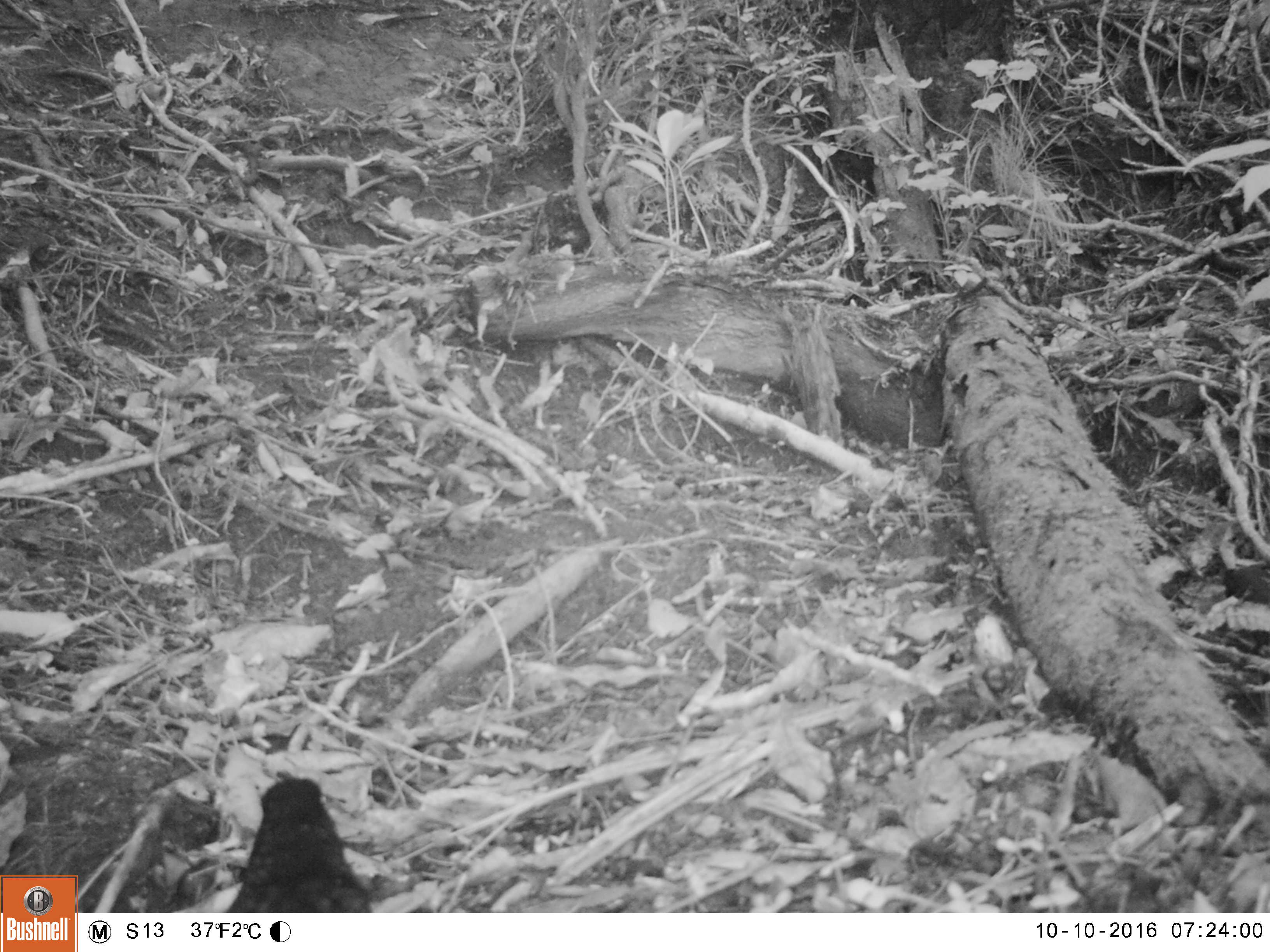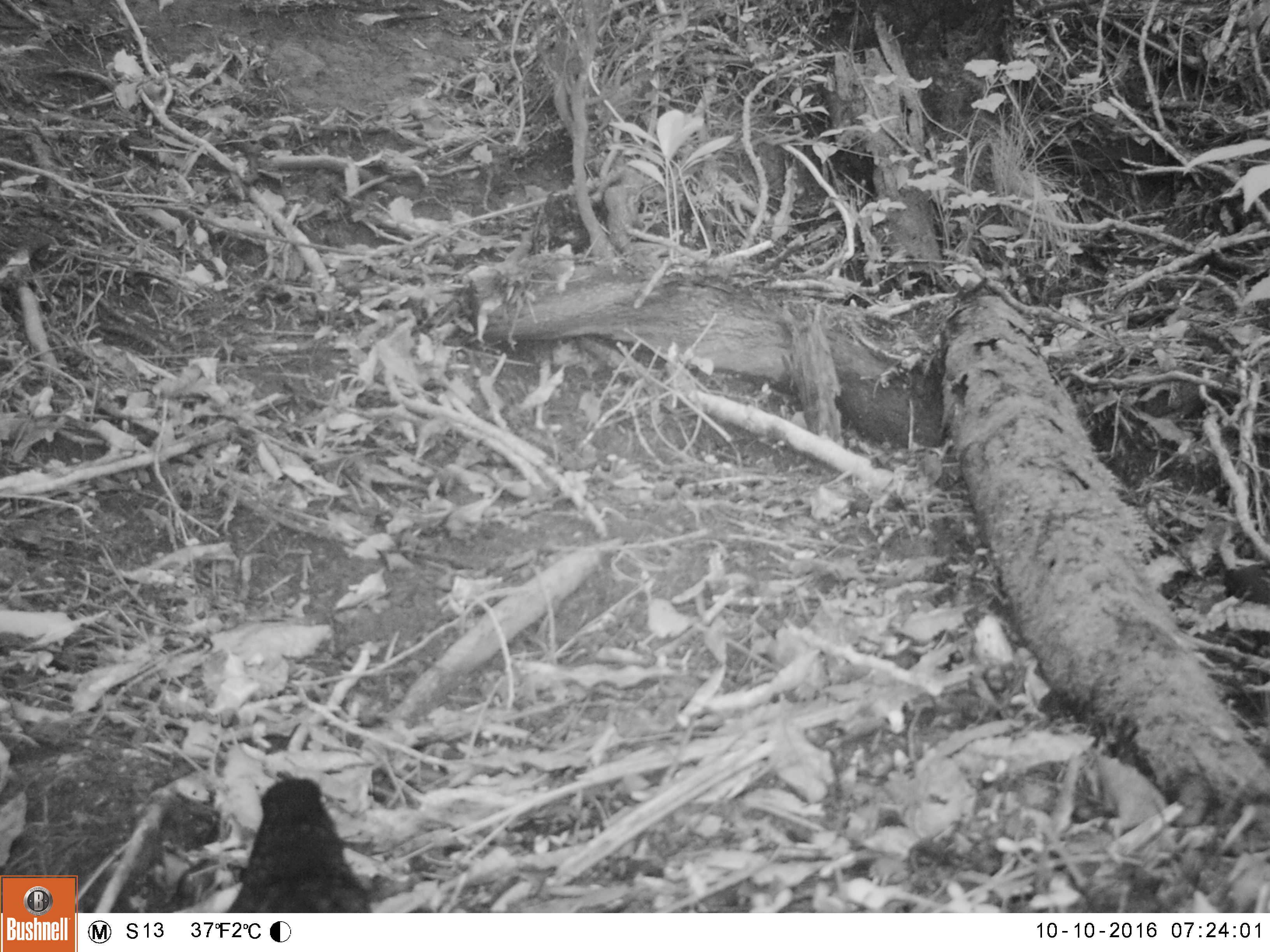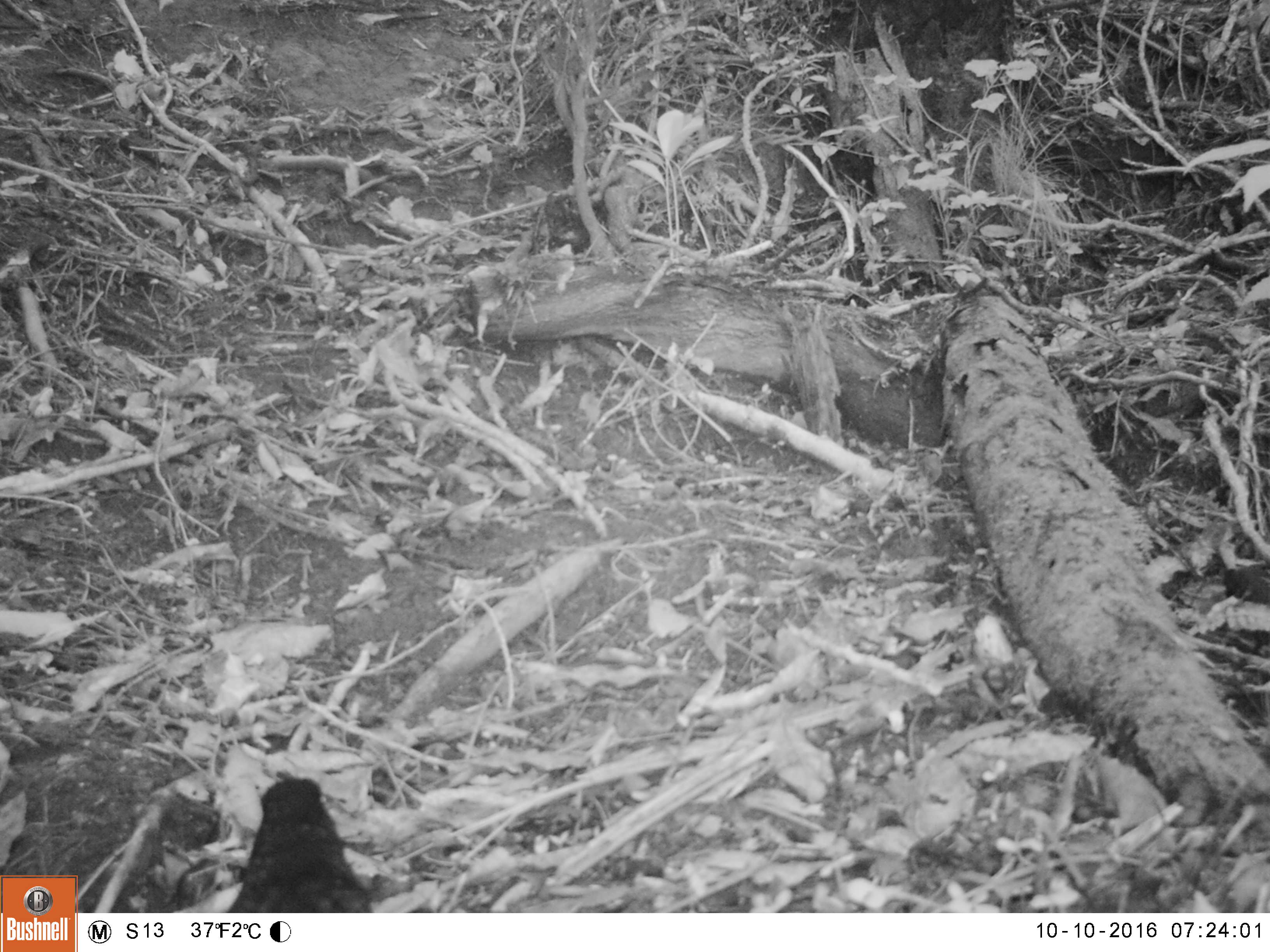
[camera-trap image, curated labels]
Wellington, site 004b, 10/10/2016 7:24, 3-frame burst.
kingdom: Animalia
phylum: Chordata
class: Aves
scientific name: Aves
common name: bird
Bird (Aves).